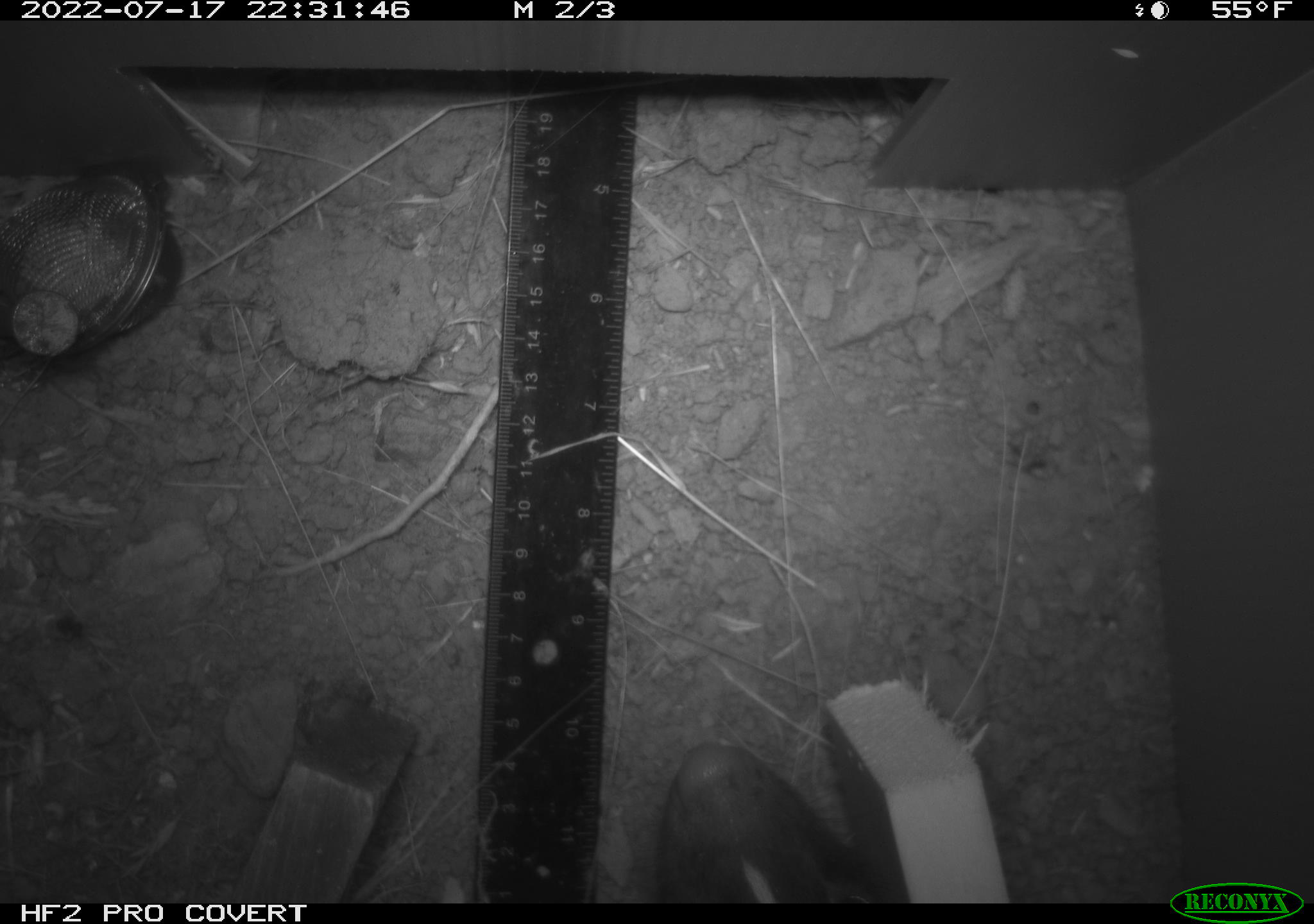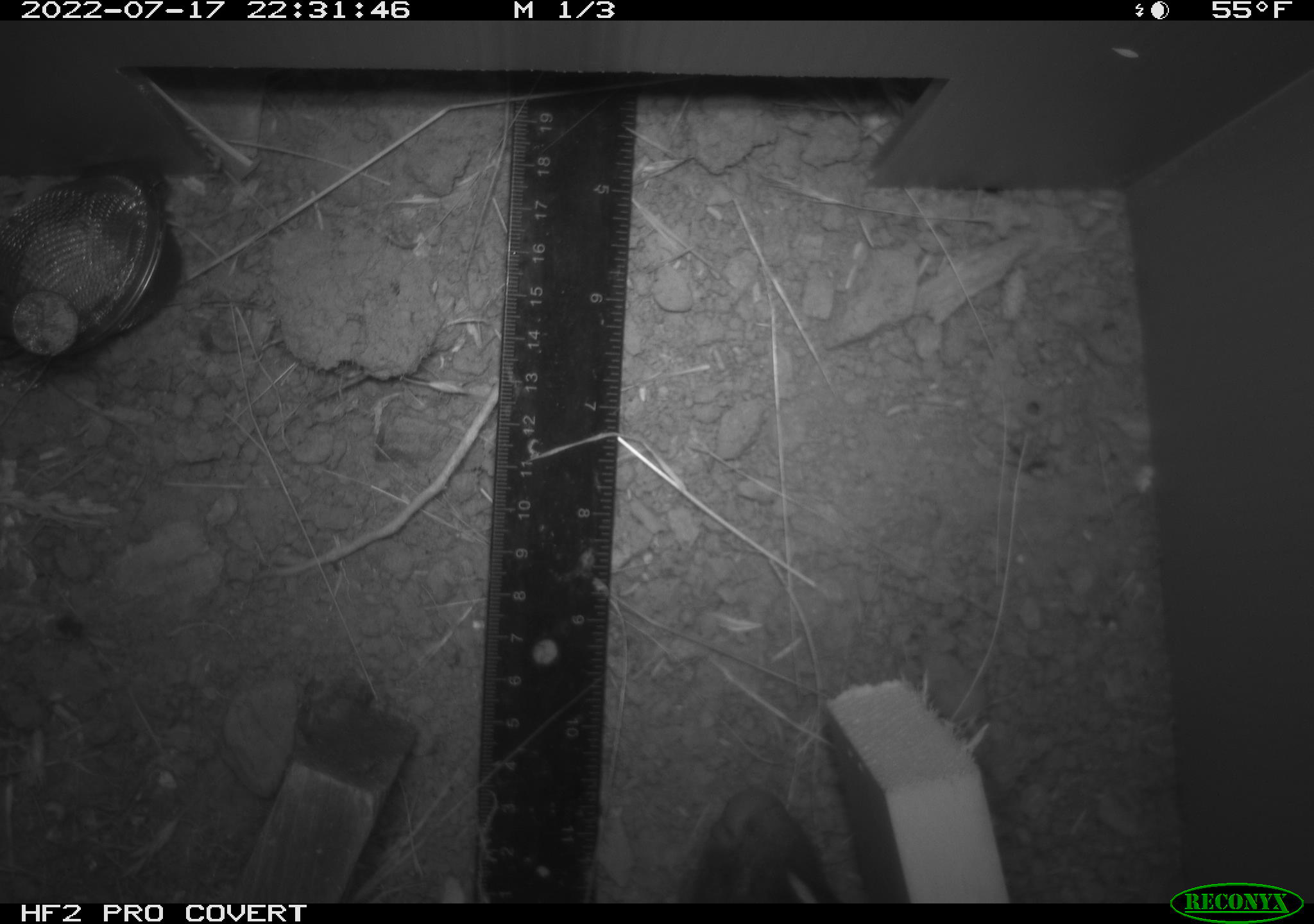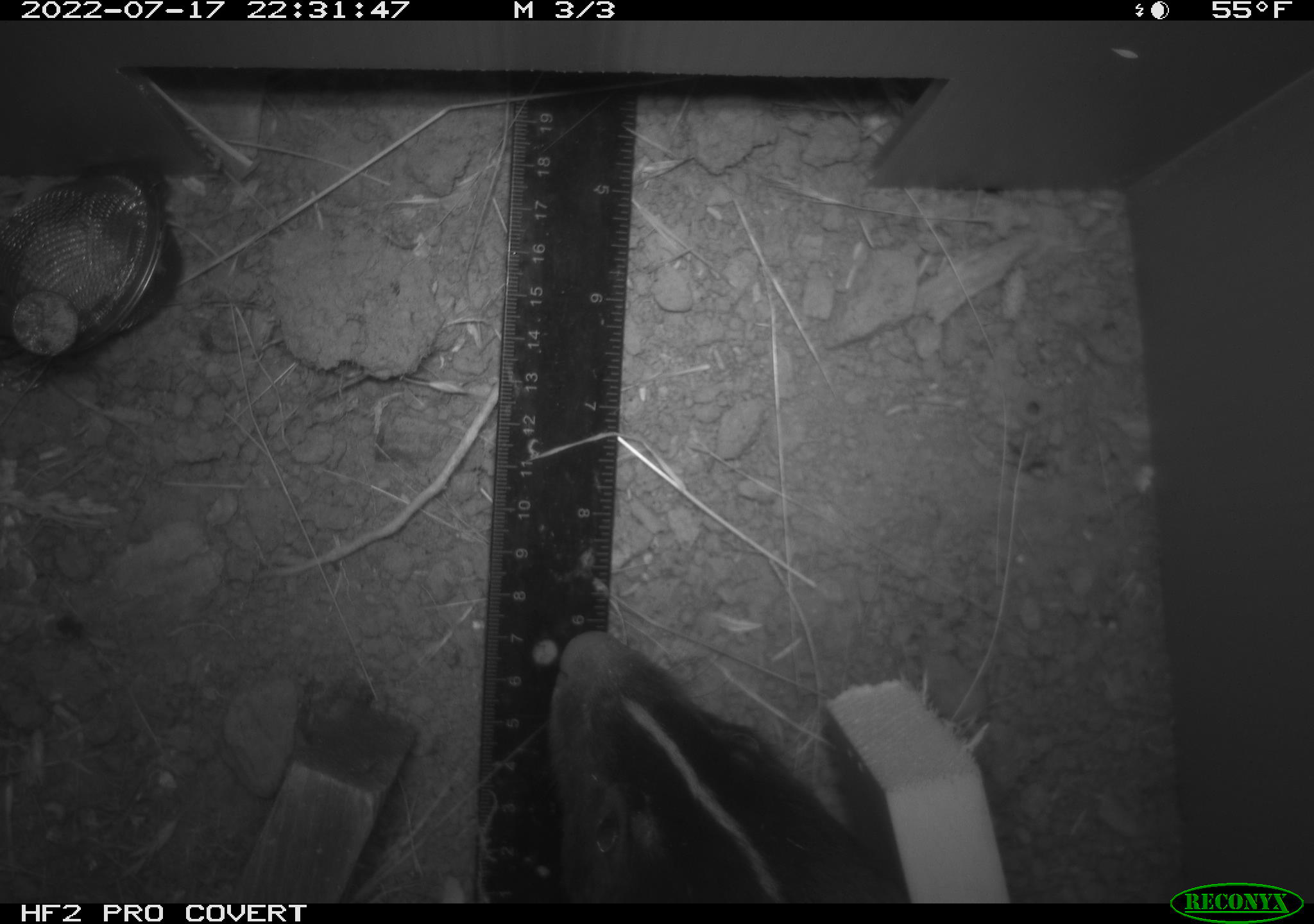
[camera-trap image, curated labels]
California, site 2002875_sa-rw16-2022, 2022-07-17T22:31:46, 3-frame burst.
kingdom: Animalia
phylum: Chordata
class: Mammalia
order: Carnivora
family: Mephitidae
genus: Mephitis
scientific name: Mephitis mephitis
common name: striped skunk